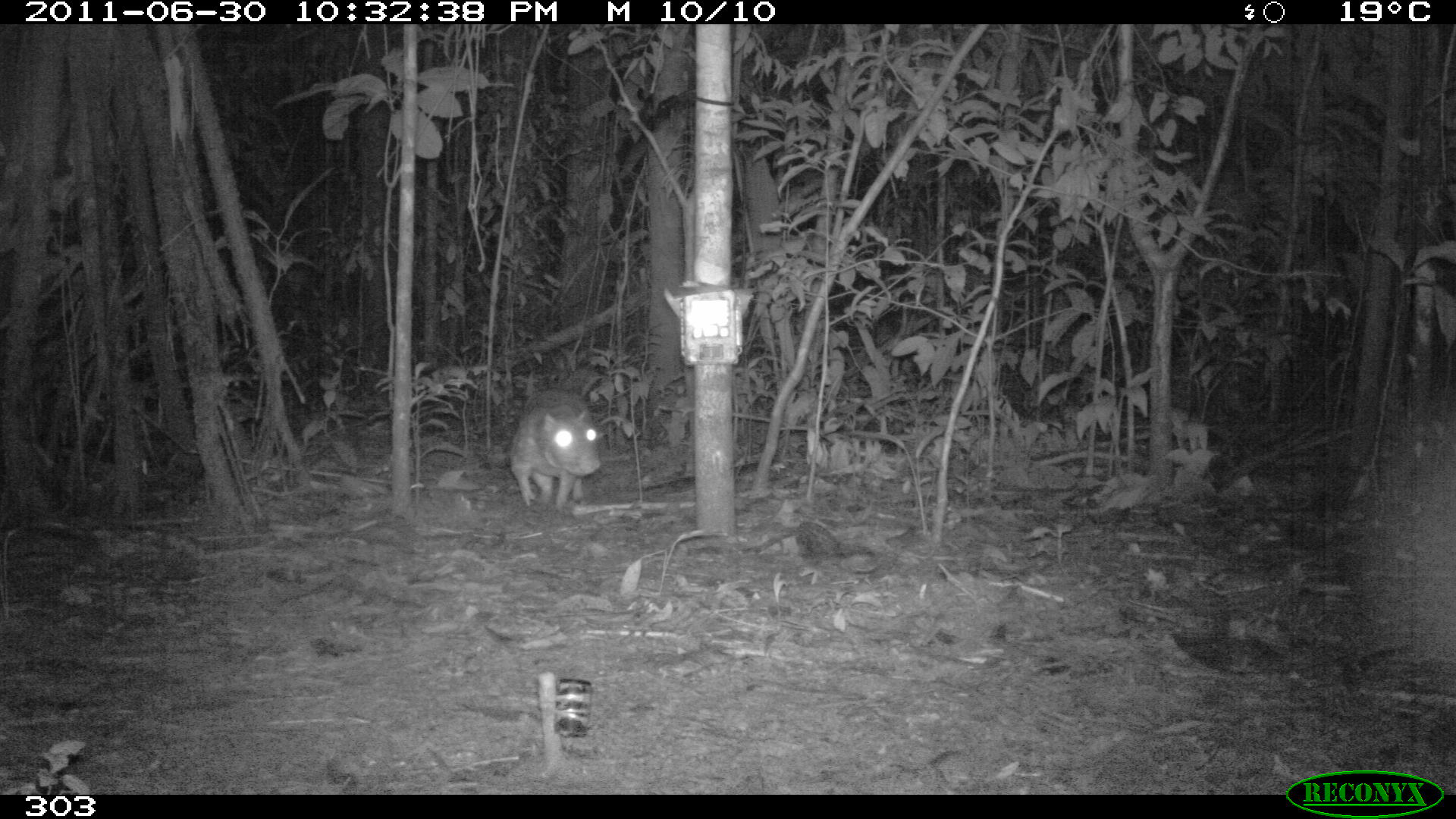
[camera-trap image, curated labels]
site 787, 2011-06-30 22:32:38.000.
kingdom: Animalia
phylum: Chordata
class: Mammalia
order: Rodentia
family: Cuniculidae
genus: Cuniculus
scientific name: Cuniculus paca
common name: spotted paca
Cuniculus paca (spotted paca).